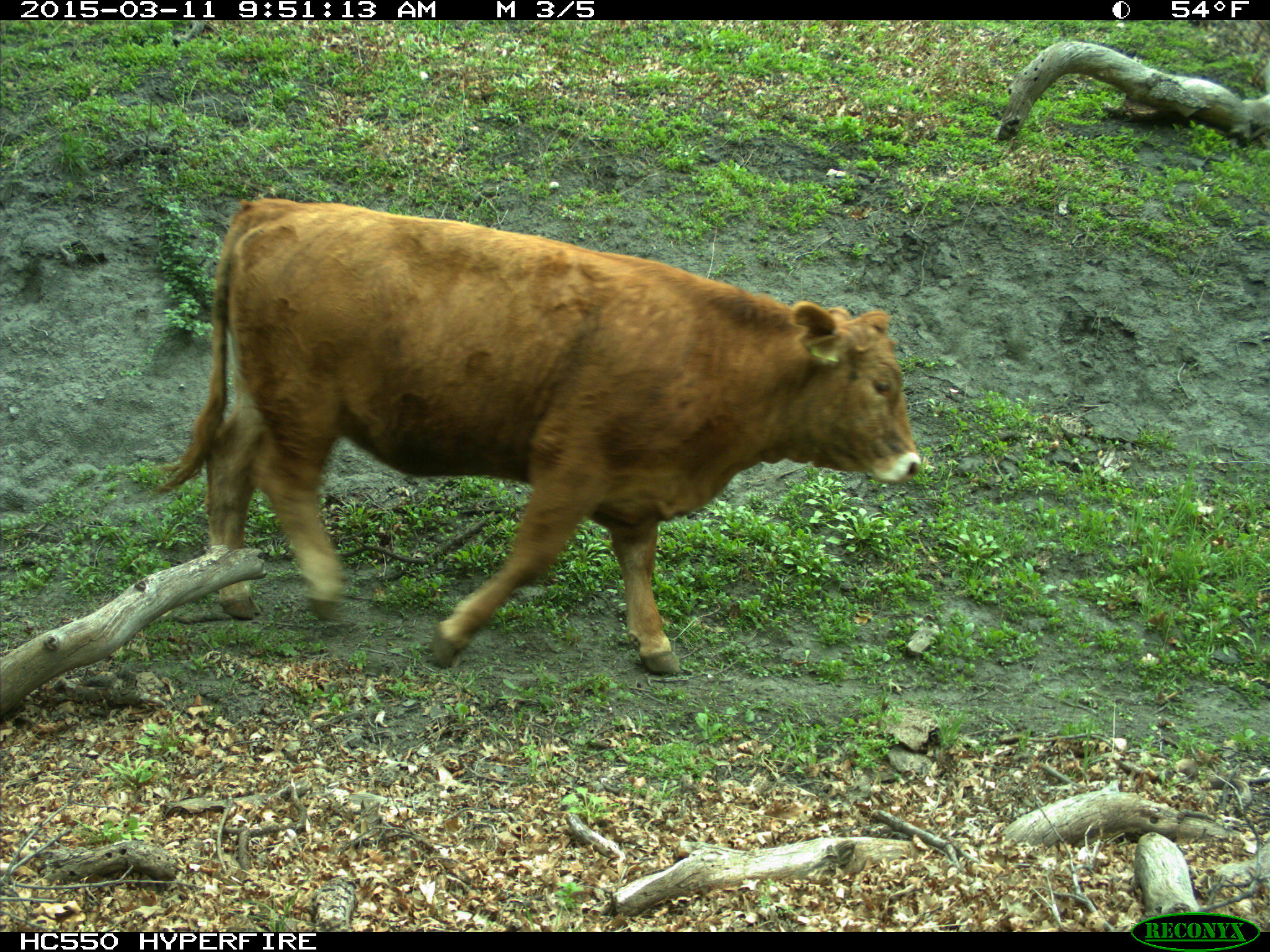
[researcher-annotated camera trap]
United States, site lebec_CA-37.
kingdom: Animalia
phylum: Chordata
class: Mammalia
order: Artiodactyla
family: Bovidae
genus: Bos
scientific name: Bos taurus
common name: domestic cow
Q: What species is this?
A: Bos taurus (domestic cow).